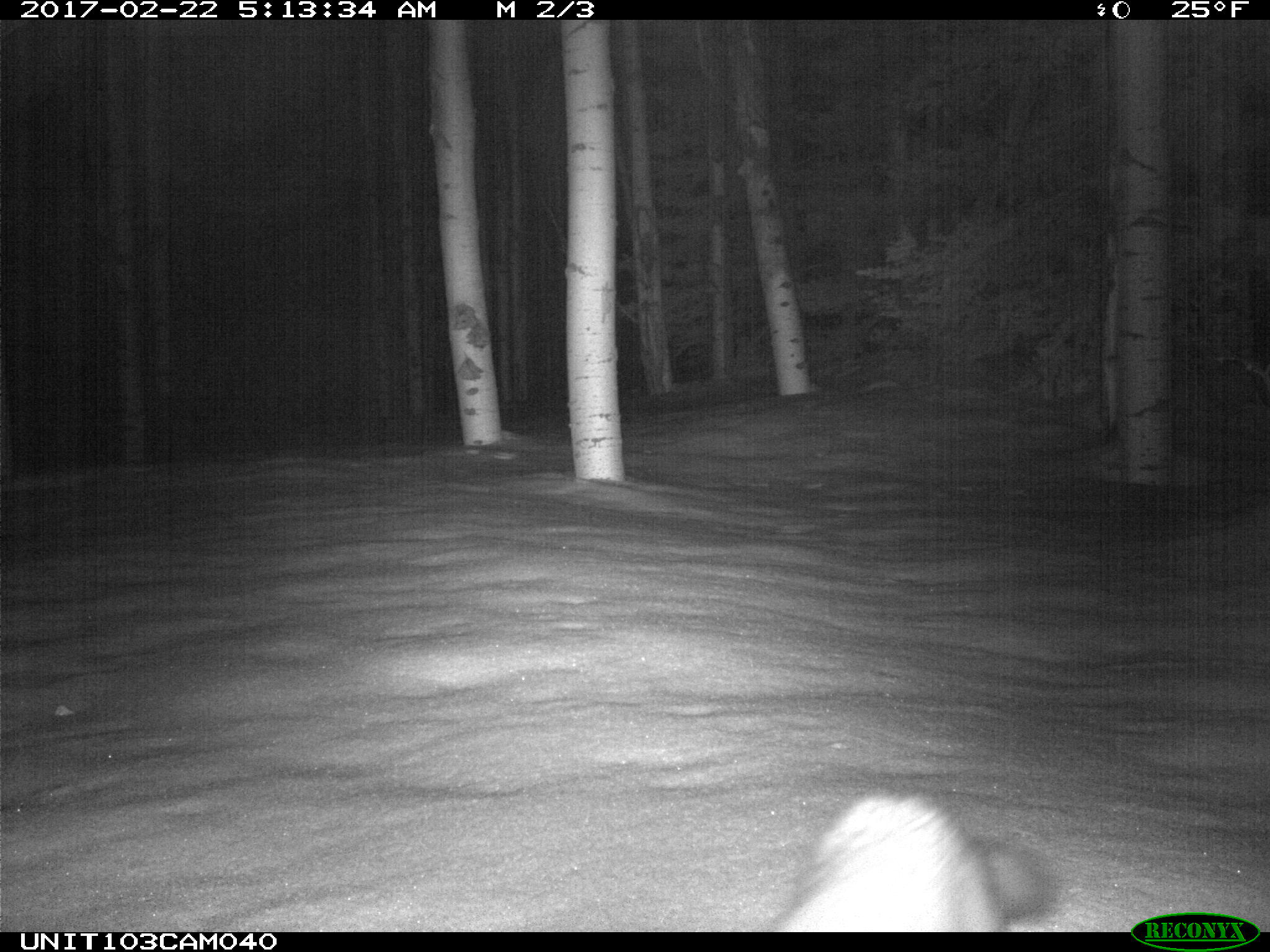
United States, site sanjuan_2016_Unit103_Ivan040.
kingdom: Animalia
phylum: Chordata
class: Mammalia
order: Carnivora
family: Mustelidae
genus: Martes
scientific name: Martes americana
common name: american marten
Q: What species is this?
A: Martes americana (american marten).